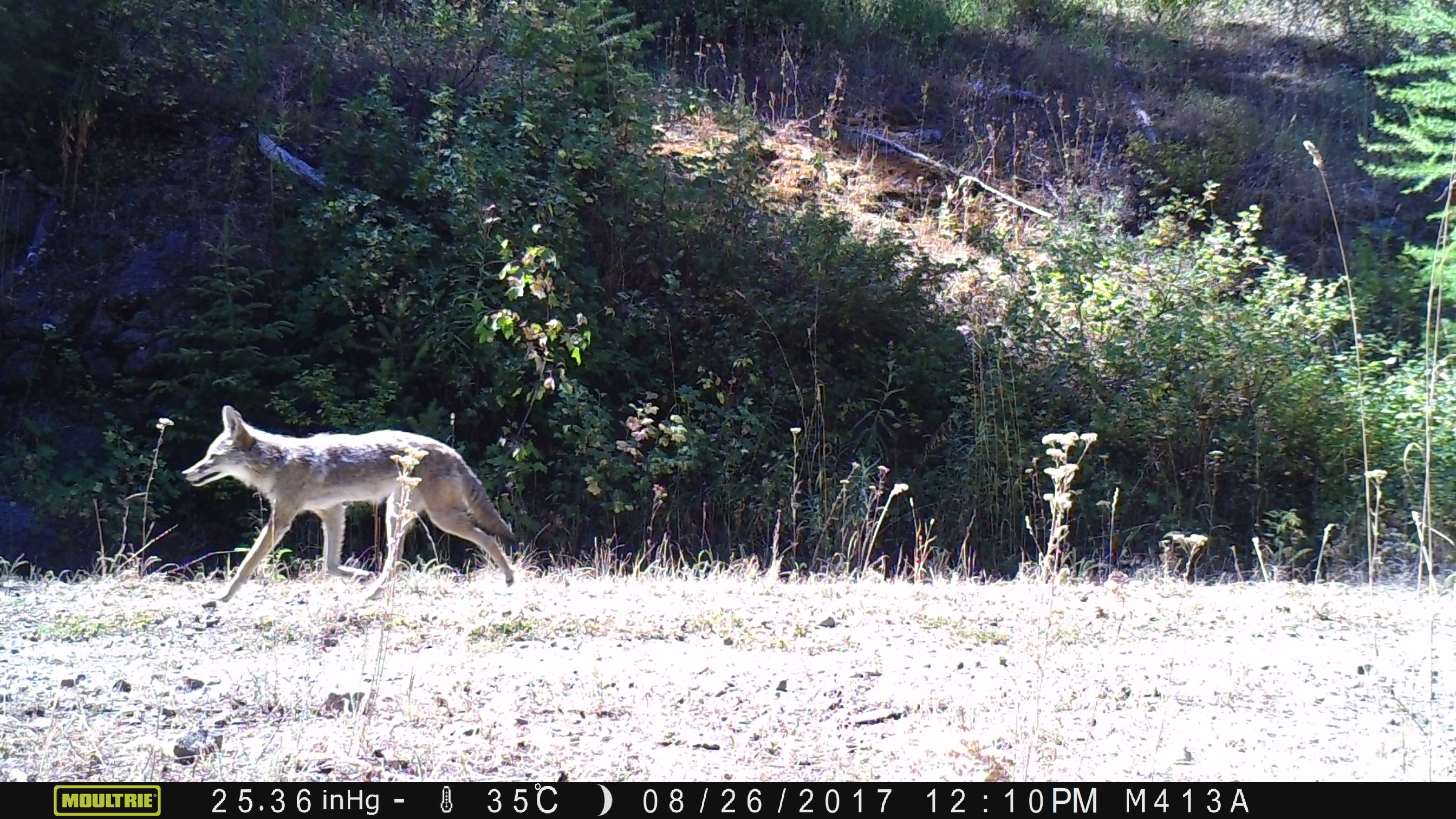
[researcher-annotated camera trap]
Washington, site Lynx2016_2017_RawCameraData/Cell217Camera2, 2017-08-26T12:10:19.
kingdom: Animalia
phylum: Chordata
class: Mammalia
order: Carnivora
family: Canidae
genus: Canis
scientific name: Canis latrans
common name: coyote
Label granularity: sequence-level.